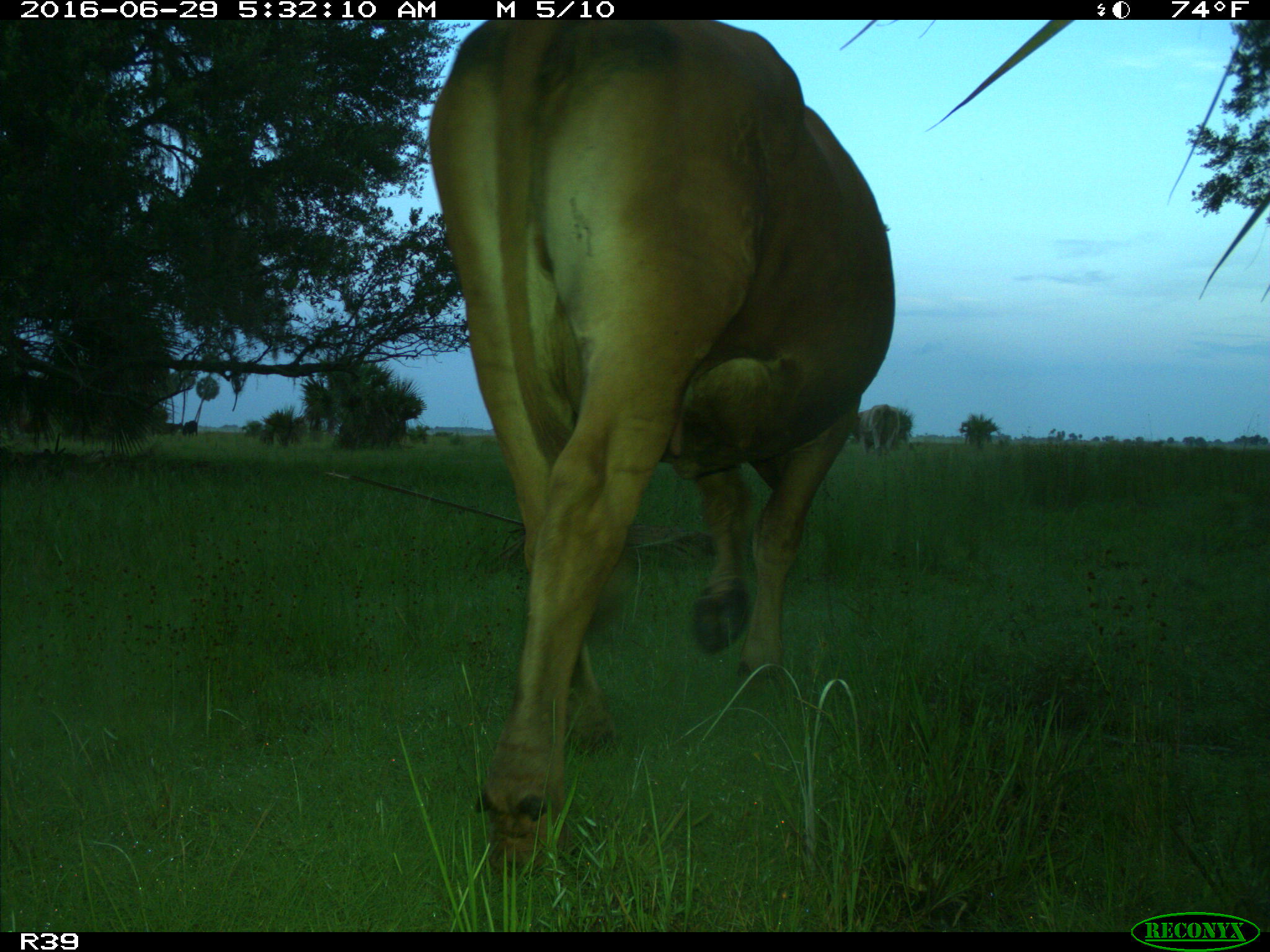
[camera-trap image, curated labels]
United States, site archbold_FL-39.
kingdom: Animalia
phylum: Chordata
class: Mammalia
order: Artiodactyla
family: Bovidae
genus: Bos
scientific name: Bos taurus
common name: domestic cow